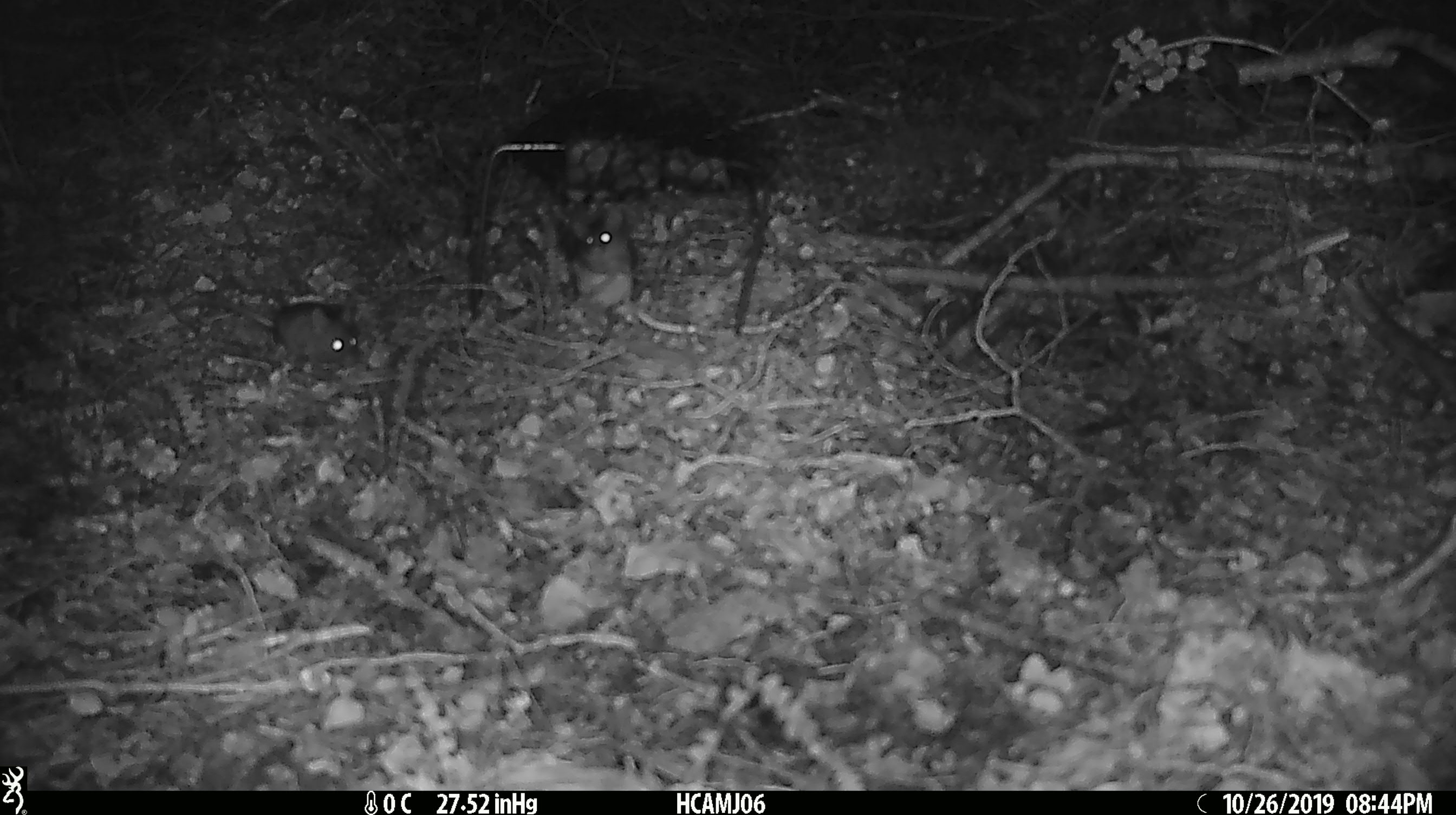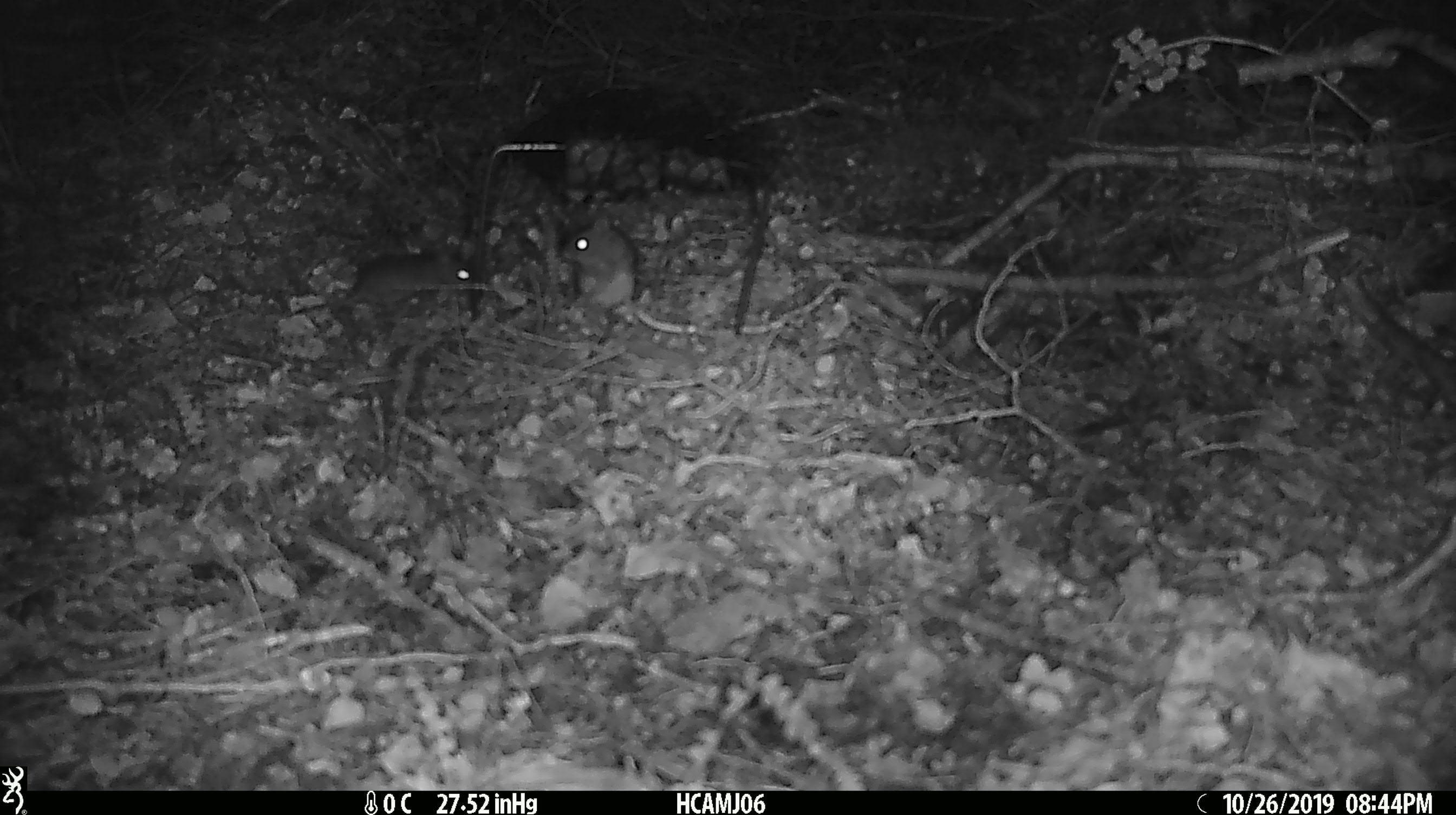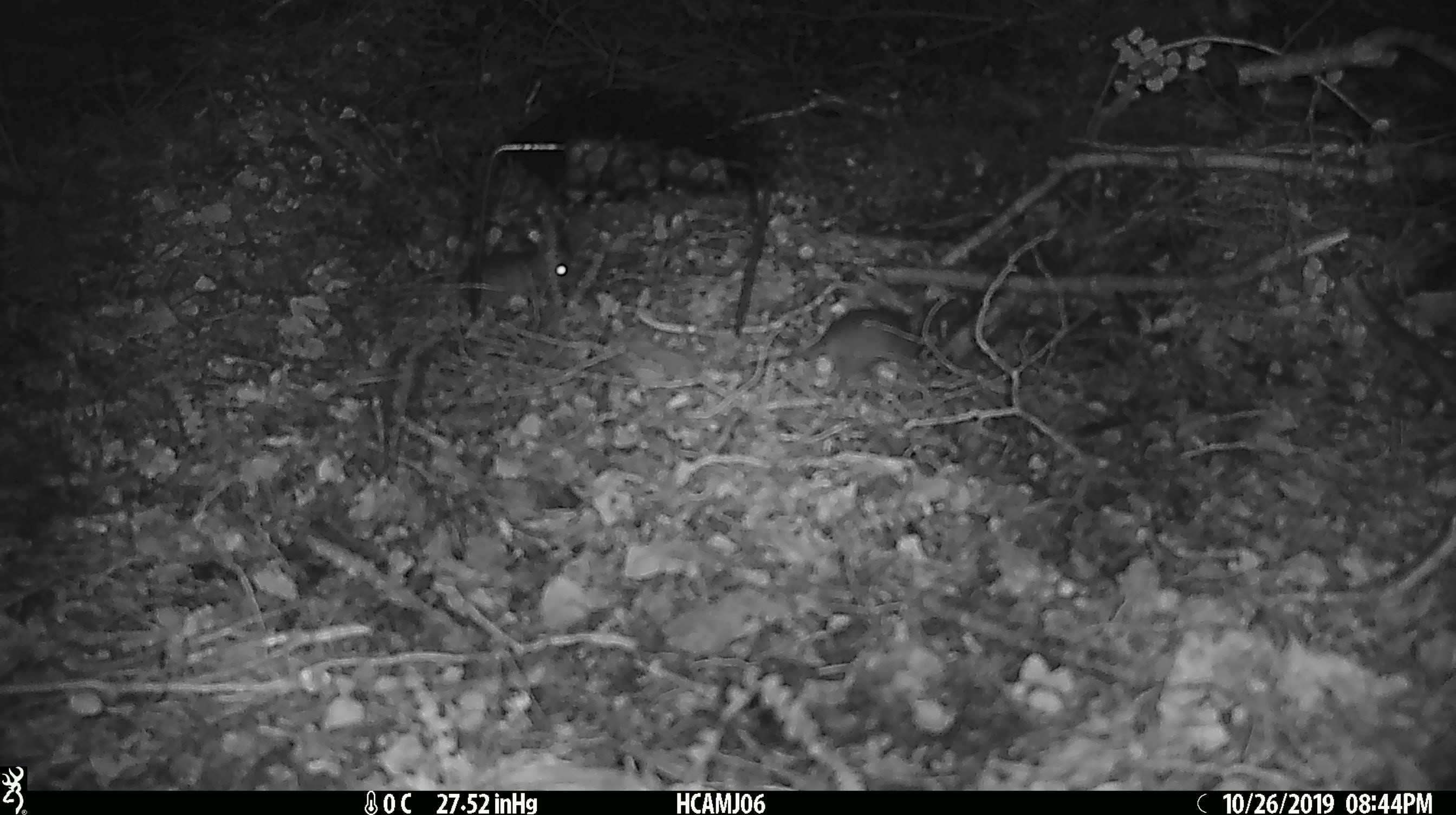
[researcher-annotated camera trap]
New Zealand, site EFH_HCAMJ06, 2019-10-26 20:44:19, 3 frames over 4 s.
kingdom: Animalia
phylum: Chordata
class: Mammalia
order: Rodentia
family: Muridae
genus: Mus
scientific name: Mus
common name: mouse